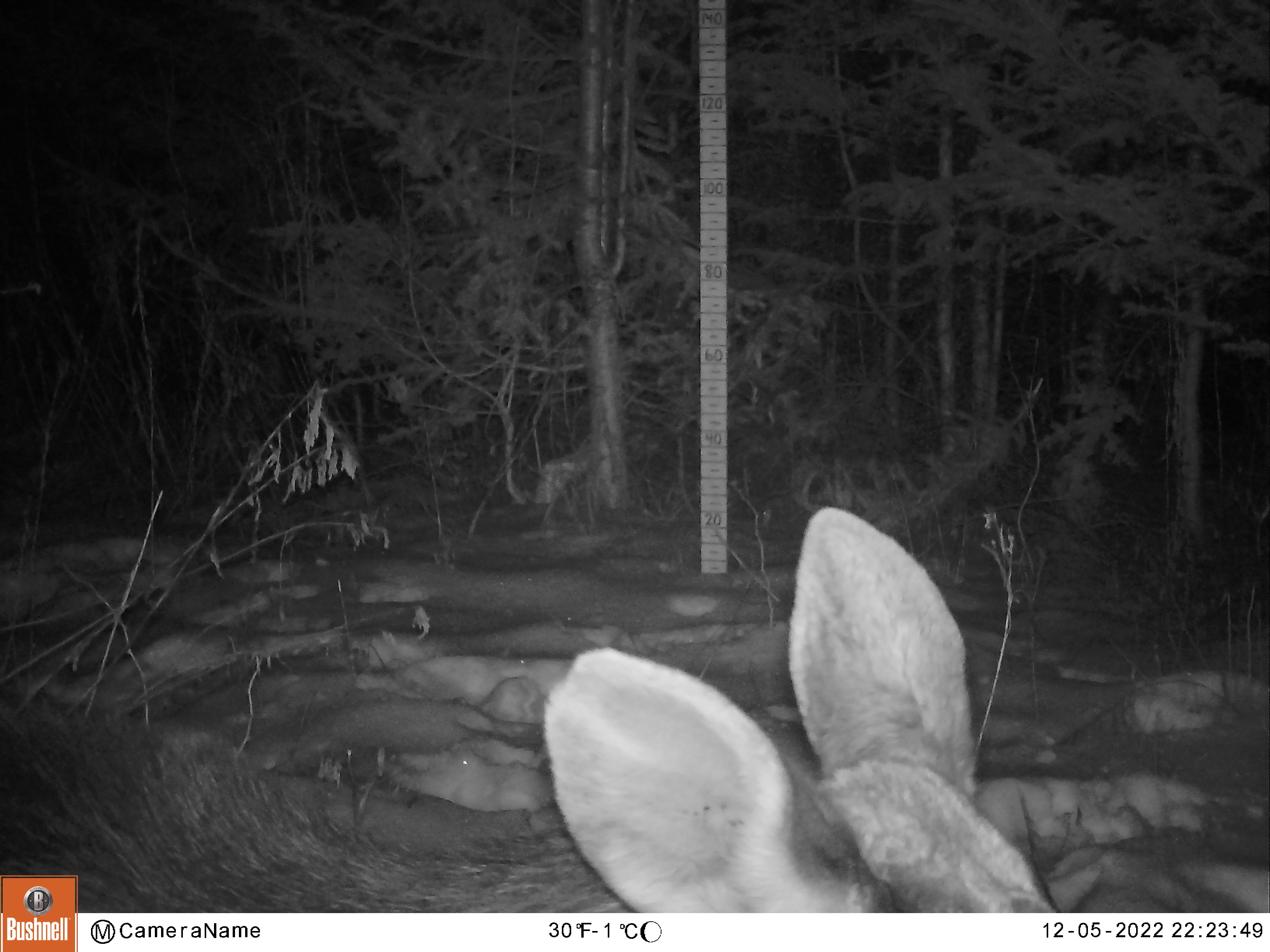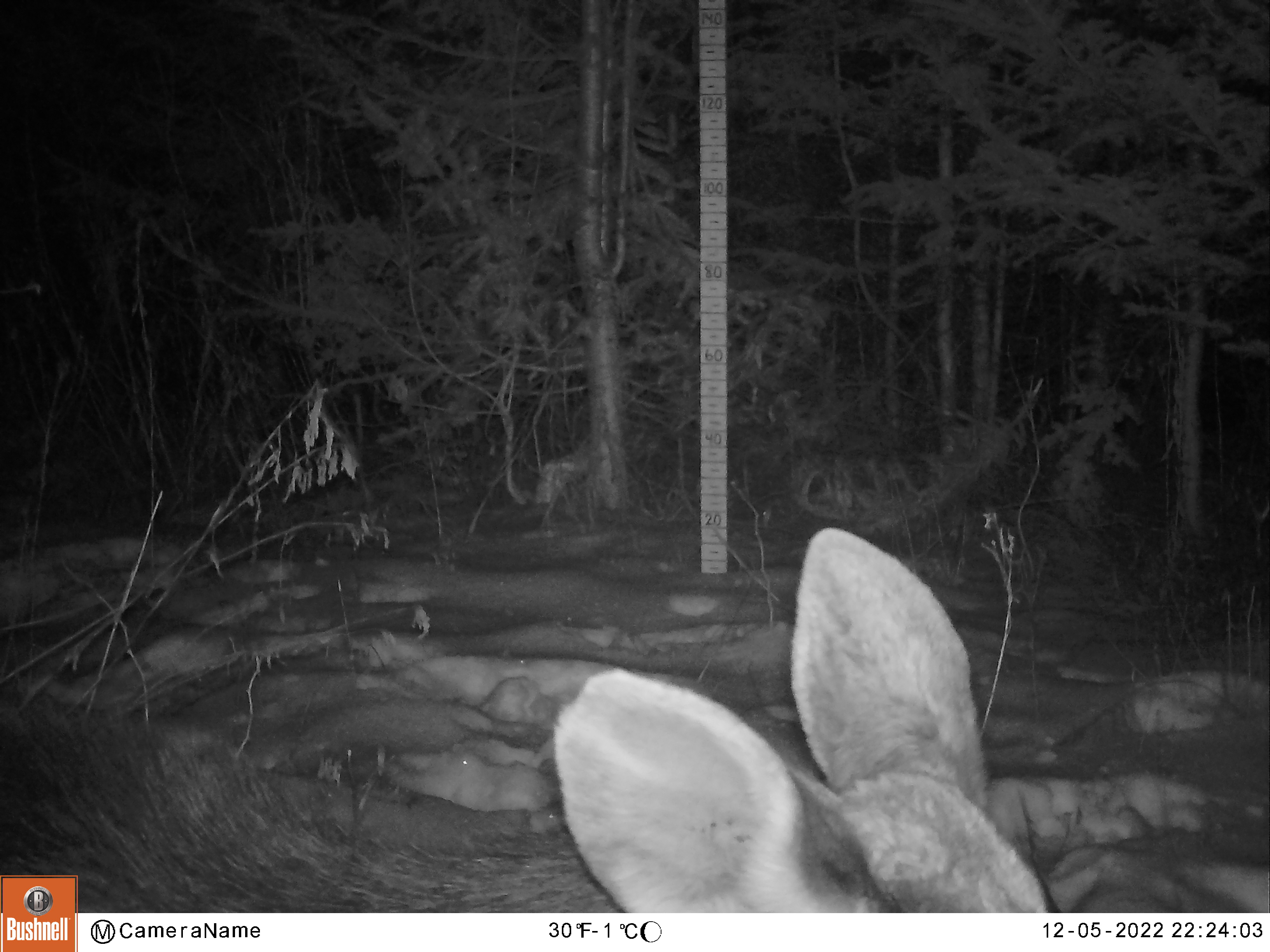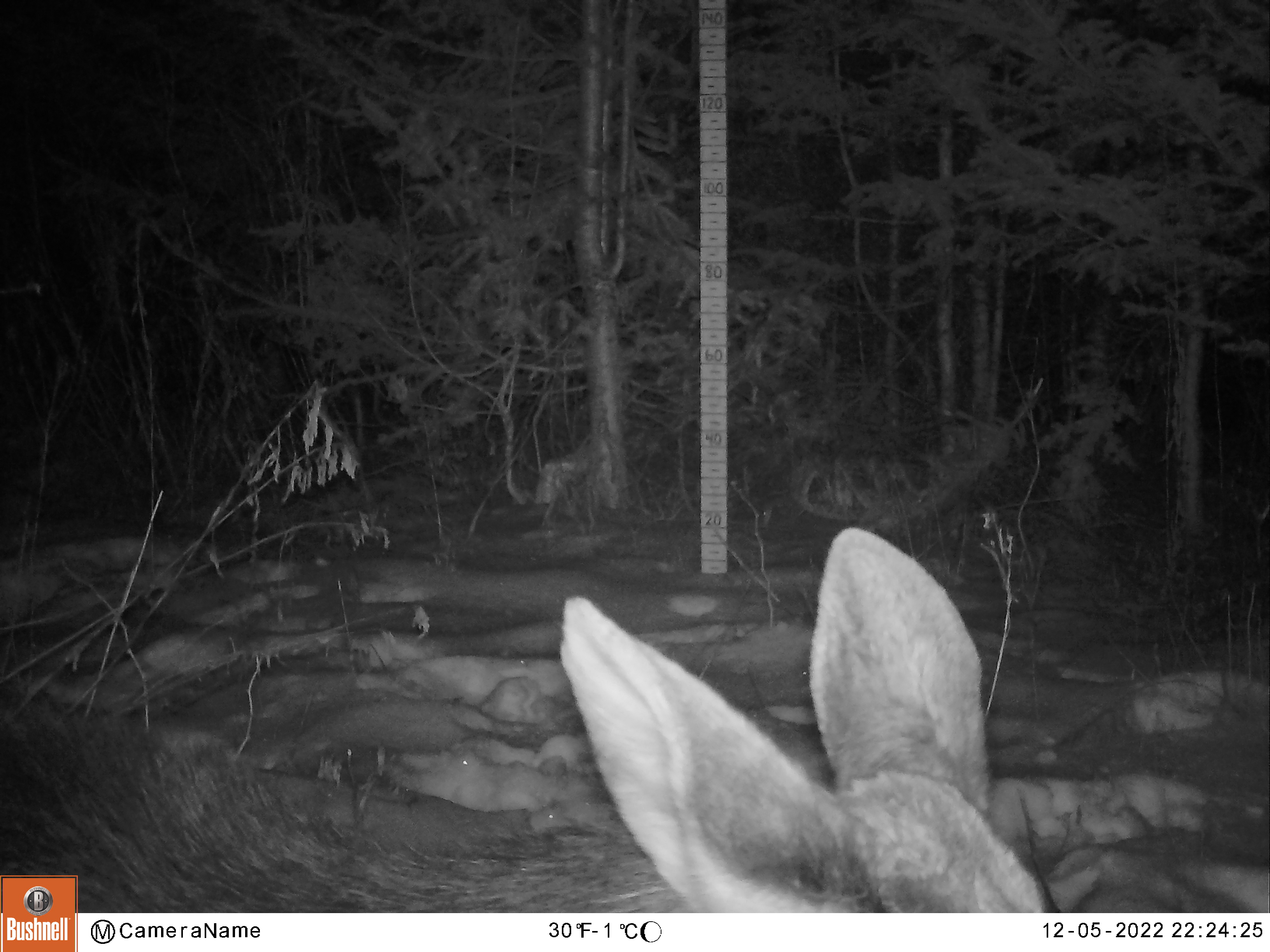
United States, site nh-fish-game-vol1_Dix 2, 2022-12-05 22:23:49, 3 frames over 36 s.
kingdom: Animalia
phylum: Chordata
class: Mammalia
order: Artiodactyla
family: Cervidae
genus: Alces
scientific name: Alces alces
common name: moose